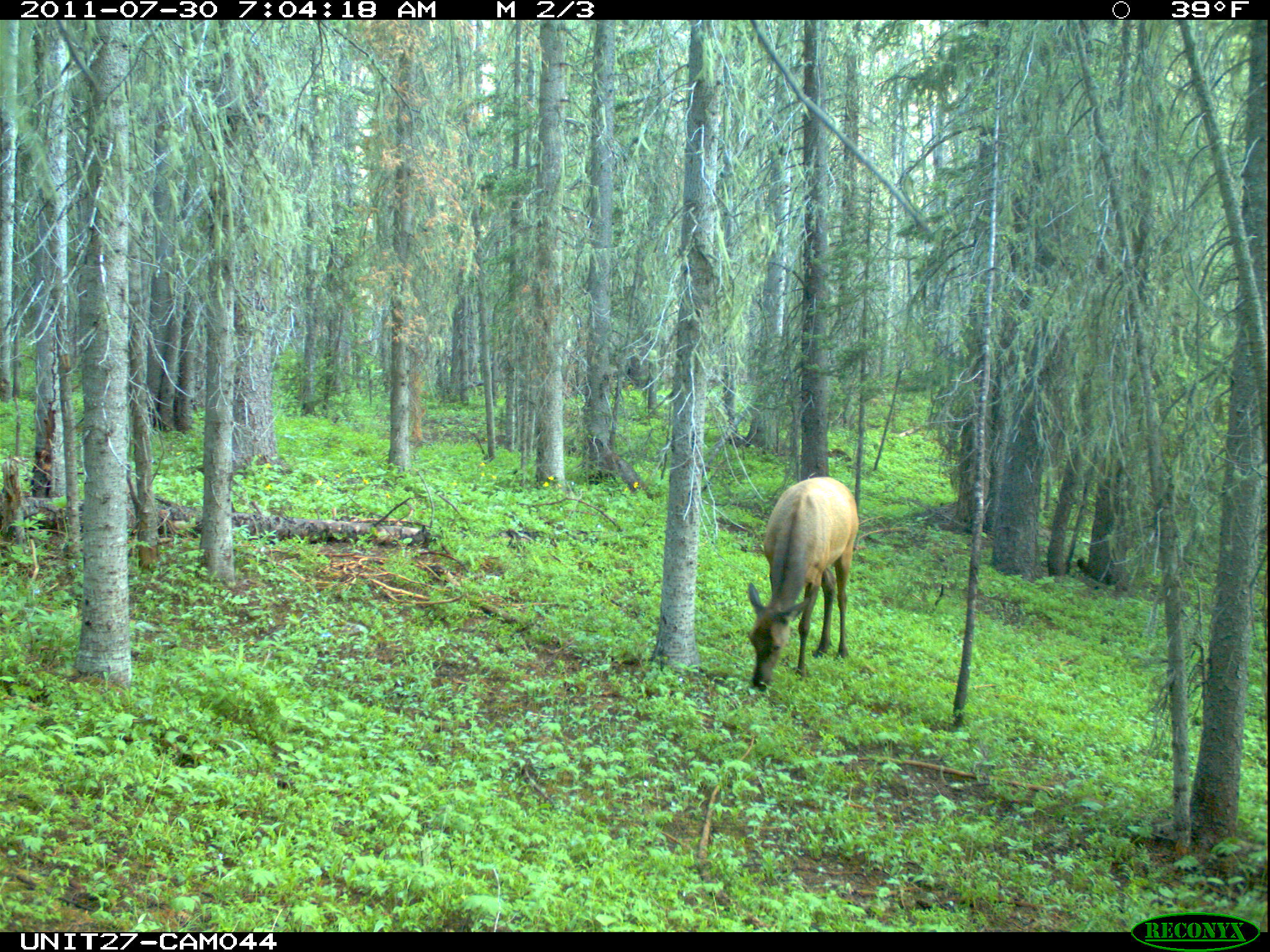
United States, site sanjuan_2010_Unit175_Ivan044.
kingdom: Animalia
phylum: Chordata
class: Mammalia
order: Artiodactyla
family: Cervidae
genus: Cervus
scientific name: Cervus elaphus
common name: red deer